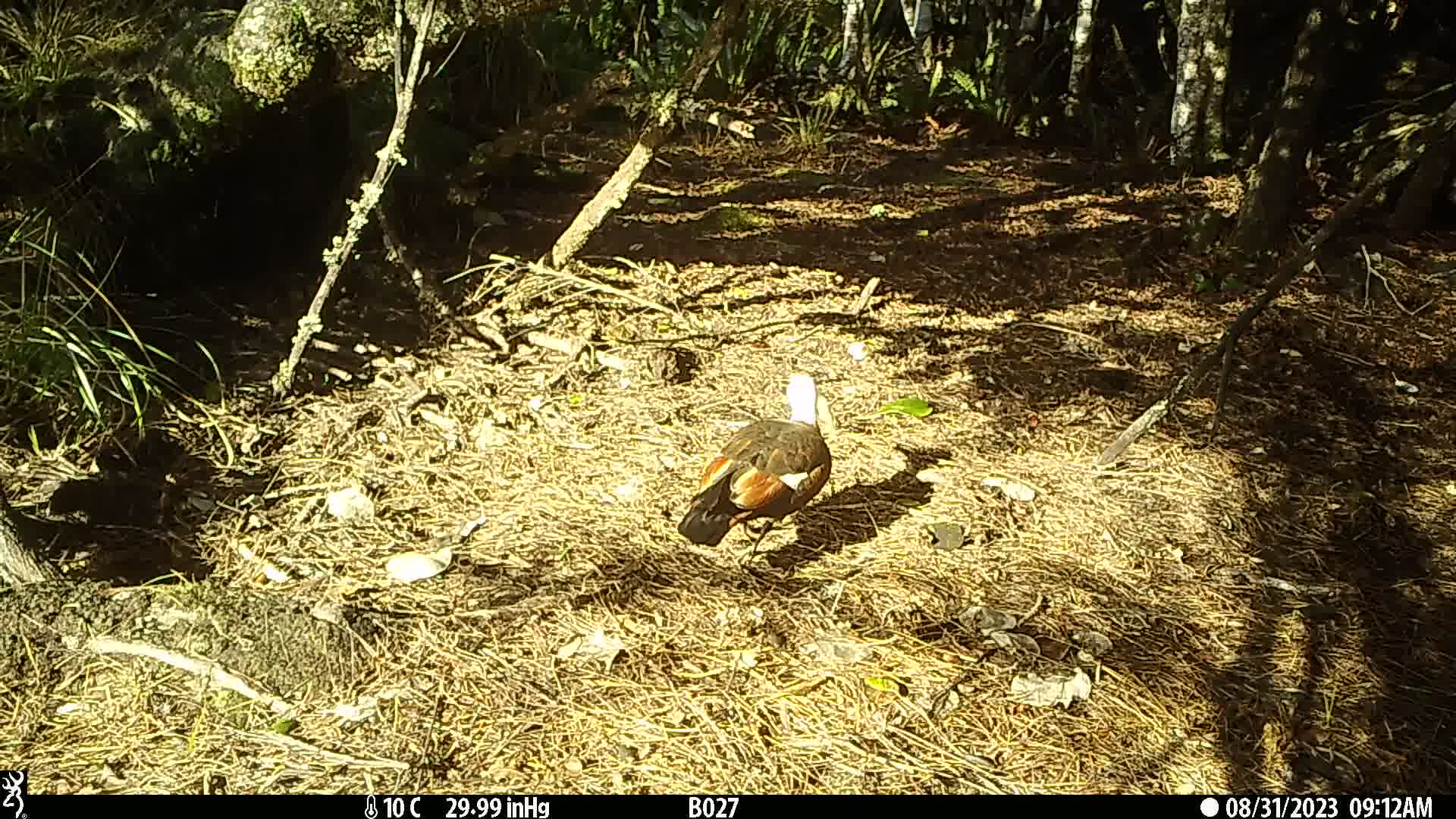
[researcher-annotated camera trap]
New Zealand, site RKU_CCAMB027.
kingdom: Animalia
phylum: Chordata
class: Aves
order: Anseriformes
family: Anatidae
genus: Tadorna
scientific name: Tadorna variegata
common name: paradise shelduck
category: paradise duck